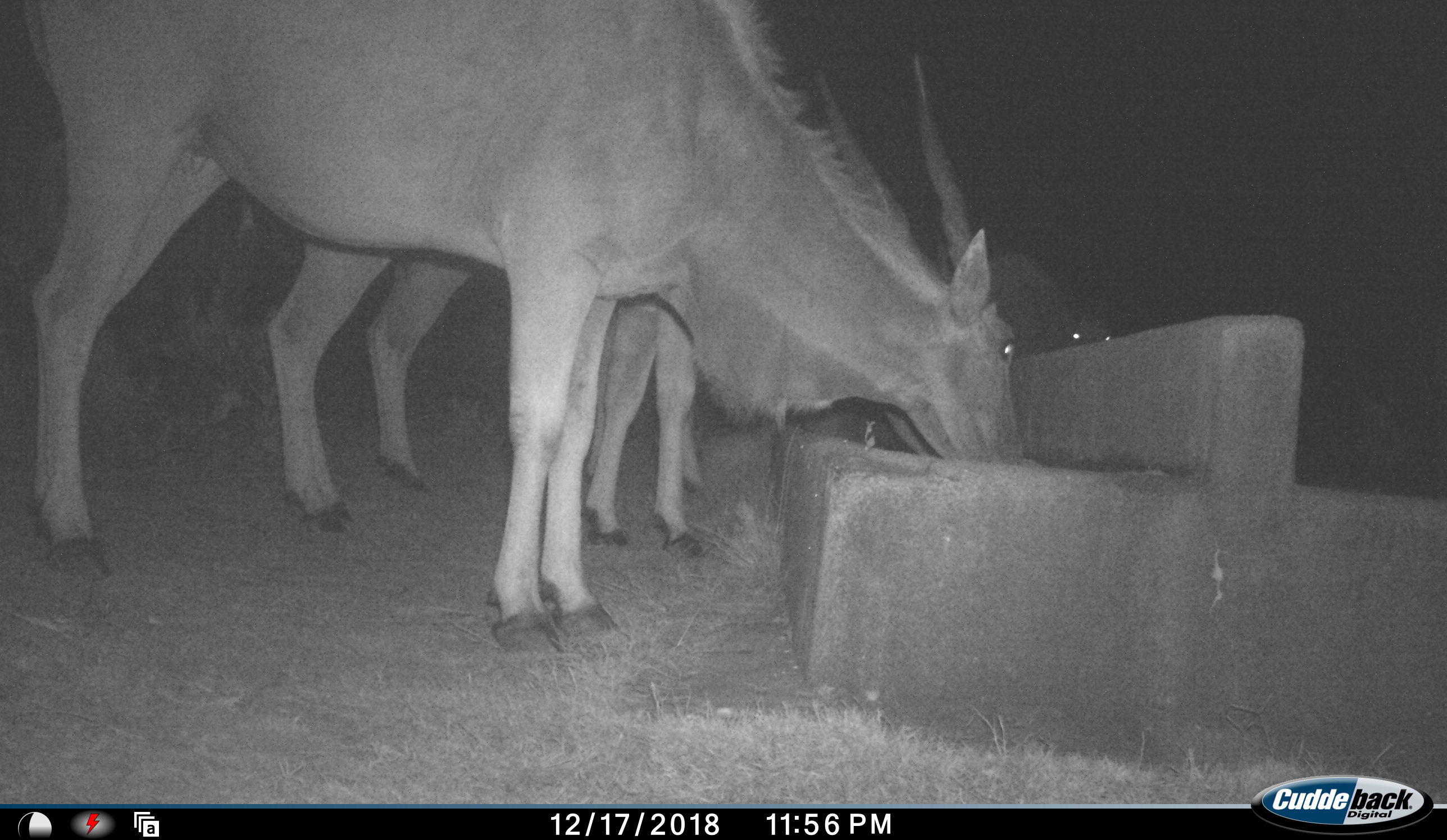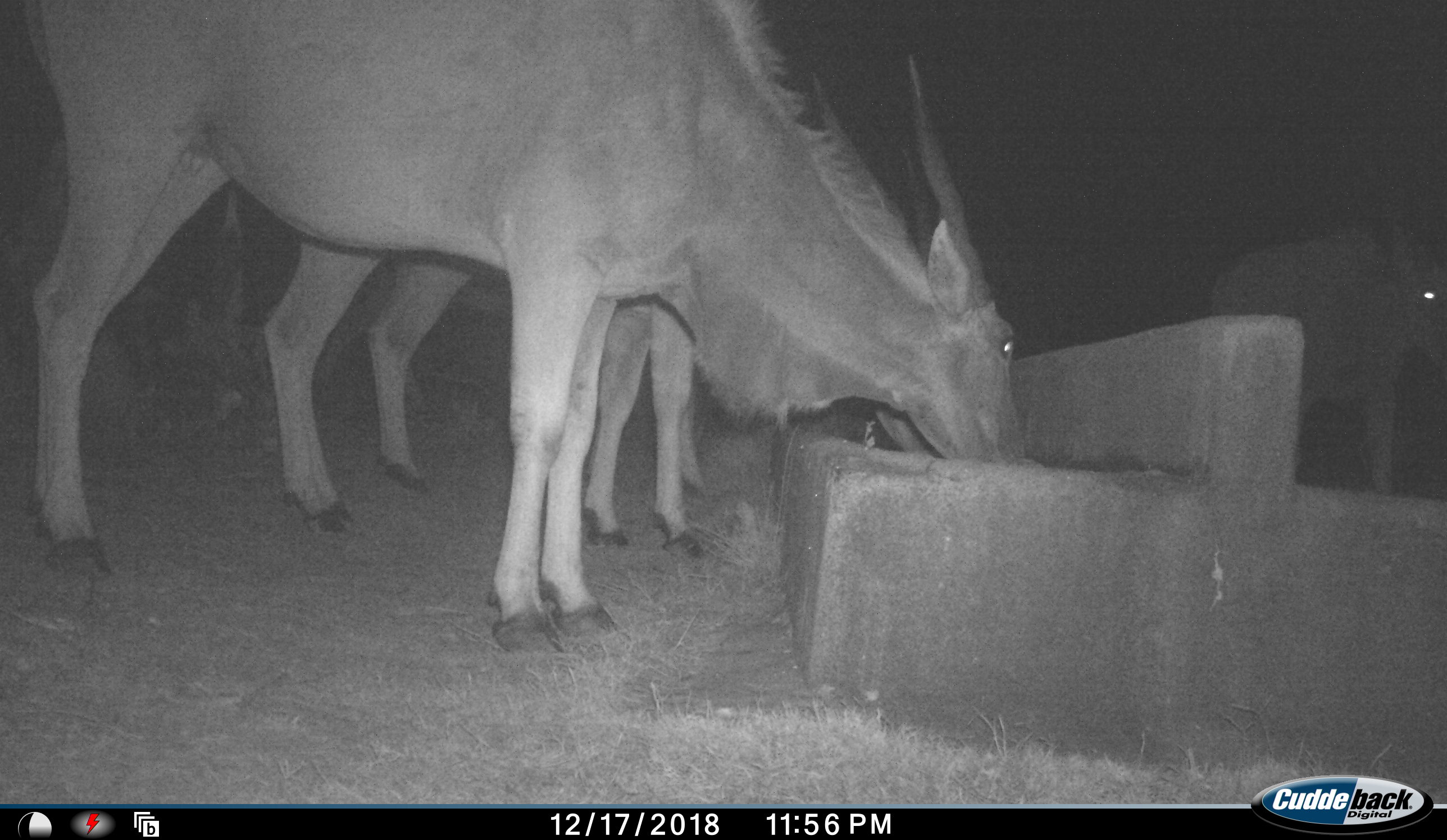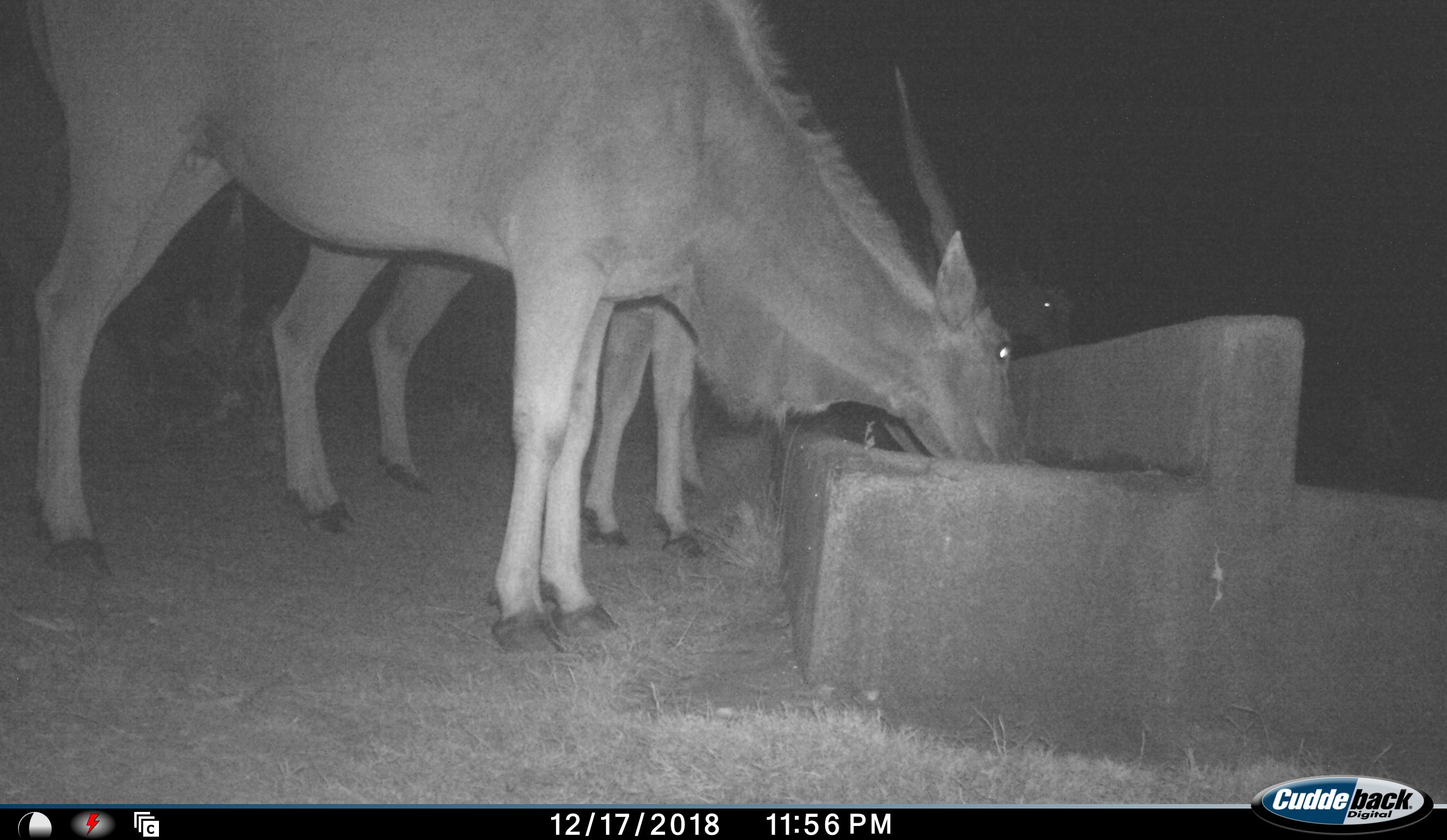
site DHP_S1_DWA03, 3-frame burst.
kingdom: Animalia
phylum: Chordata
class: Mammalia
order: Artiodactyla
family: Bovidae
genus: Tragelaphus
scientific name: Tragelaphus oryx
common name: eland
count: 4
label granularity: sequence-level